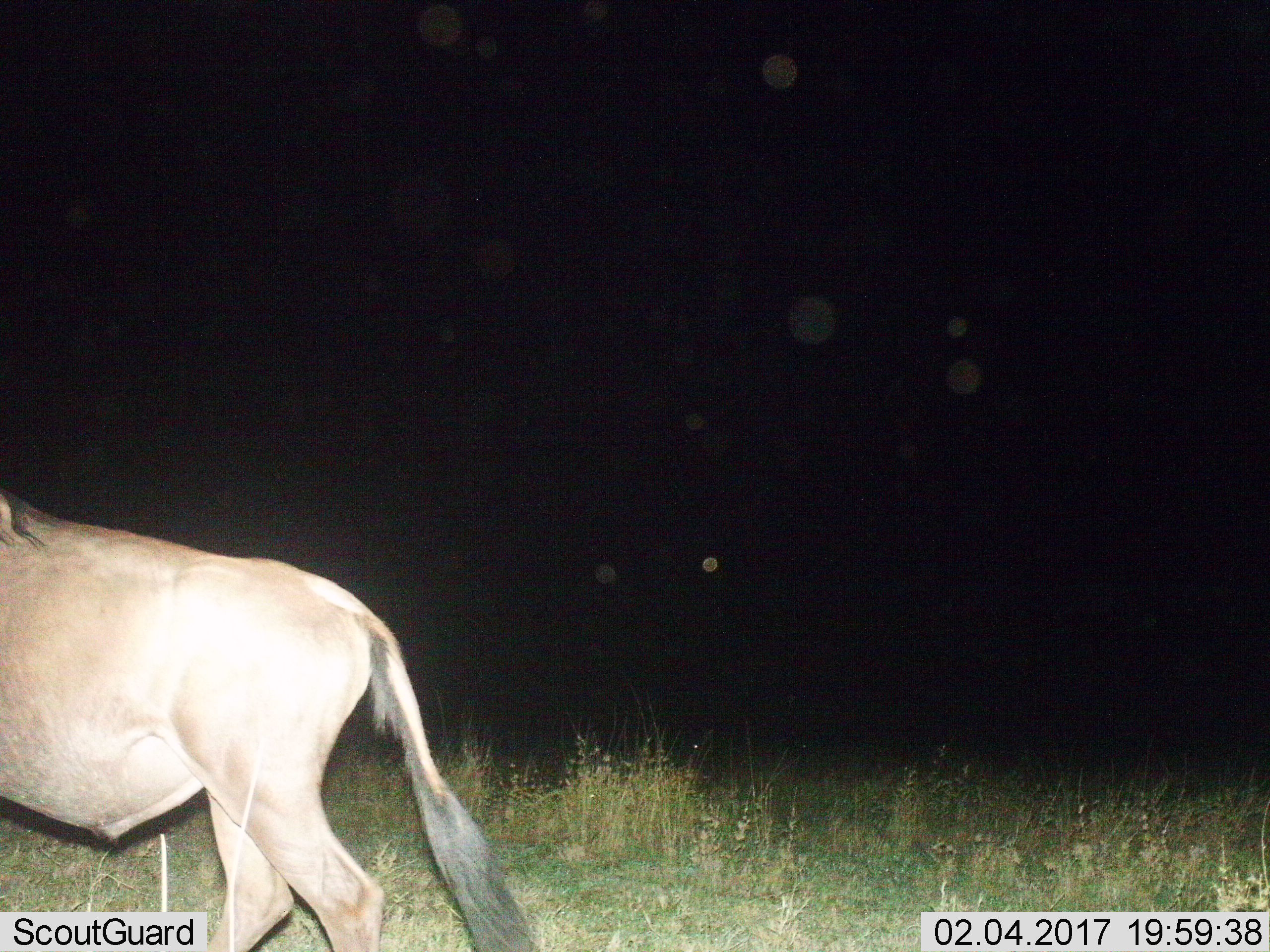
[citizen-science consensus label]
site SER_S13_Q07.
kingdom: Animalia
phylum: Chordata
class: Mammalia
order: Artiodactyla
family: Bovidae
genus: Connochaetes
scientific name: Connochaetes taurinus taurinus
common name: blue wildebeest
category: wildebeestblue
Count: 1.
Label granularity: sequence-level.